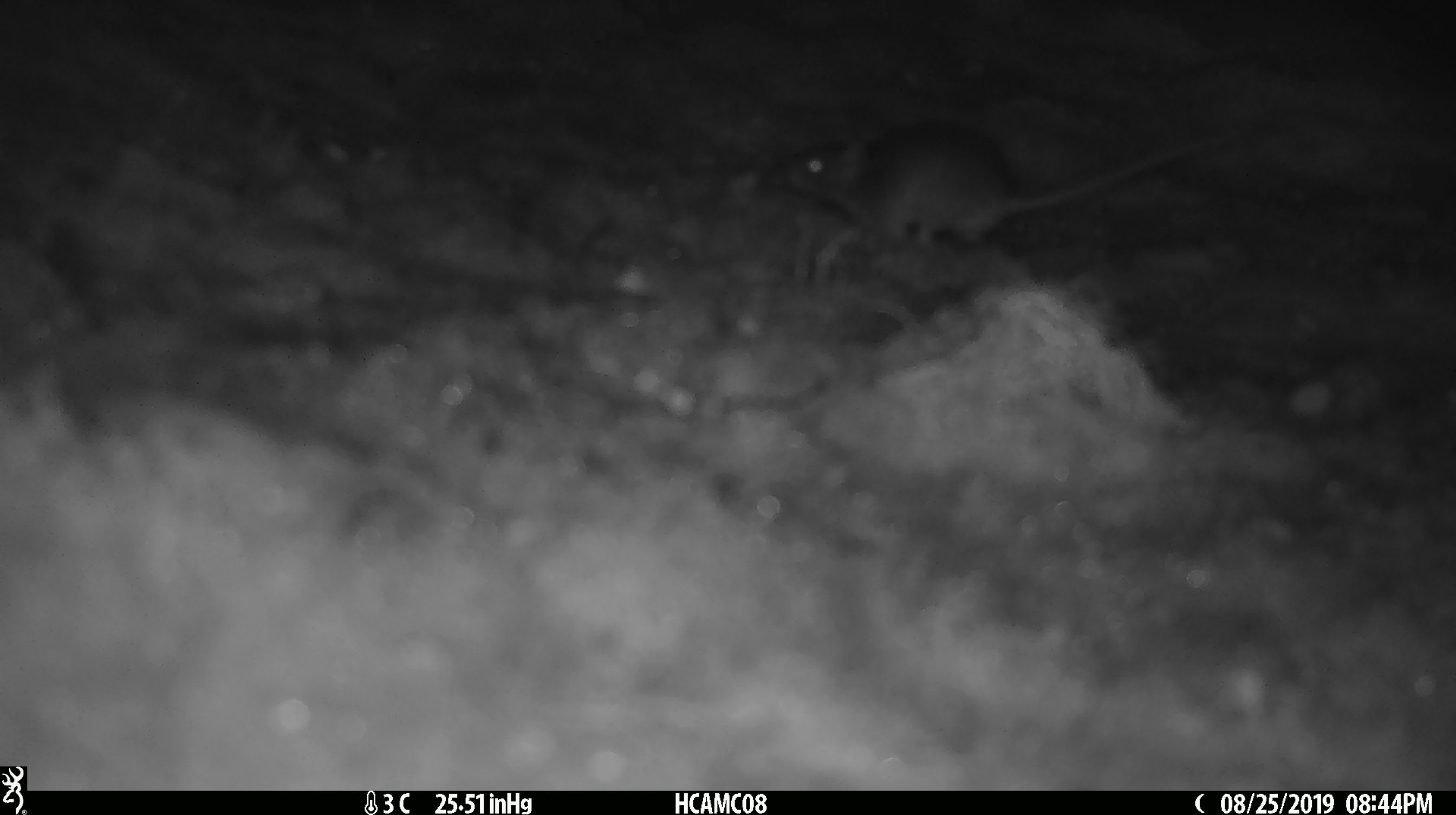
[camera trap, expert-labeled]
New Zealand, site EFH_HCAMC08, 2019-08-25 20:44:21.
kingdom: Animalia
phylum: Chordata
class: Mammalia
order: Rodentia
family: Muridae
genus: Mus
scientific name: Mus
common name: mouse